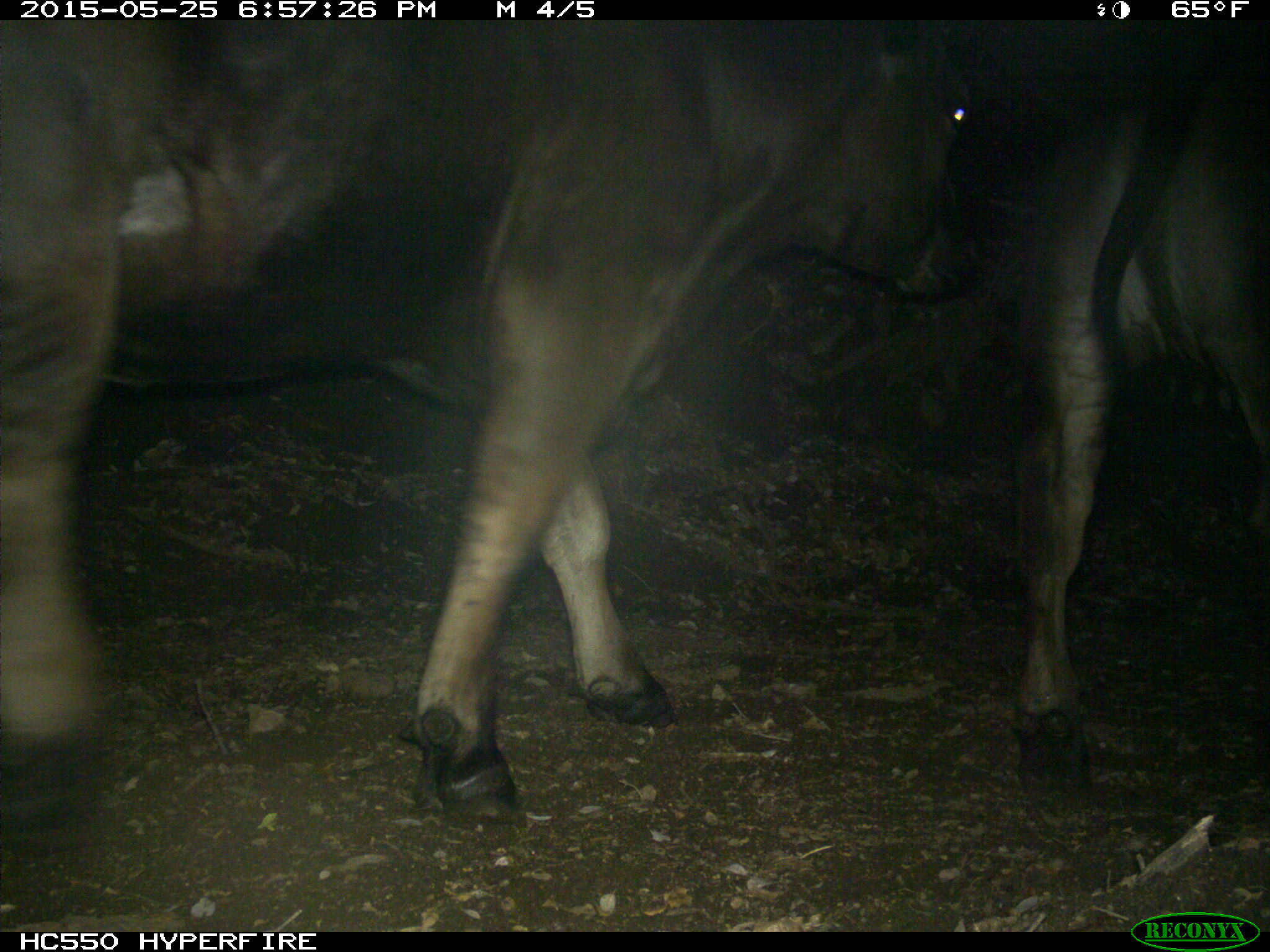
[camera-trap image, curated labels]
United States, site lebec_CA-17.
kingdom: Animalia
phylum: Chordata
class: Mammalia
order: Artiodactyla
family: Bovidae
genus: Bos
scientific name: Bos taurus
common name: domestic cow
Bos taurus (domestic cow).